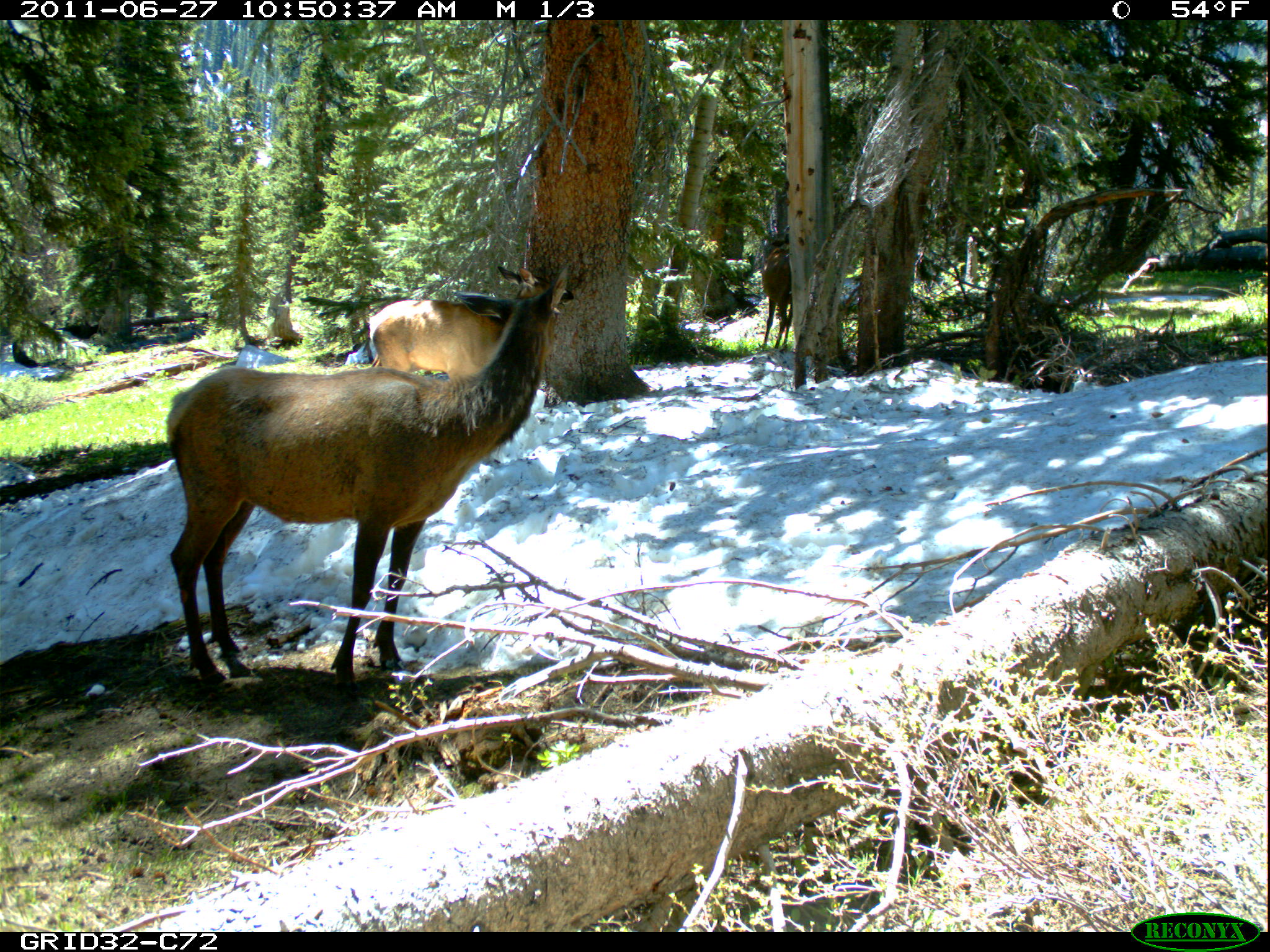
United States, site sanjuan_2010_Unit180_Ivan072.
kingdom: Animalia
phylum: Chordata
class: Mammalia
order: Artiodactyla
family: Cervidae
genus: Cervus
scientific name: Cervus elaphus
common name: red deer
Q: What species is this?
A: Cervus elaphus (red deer).